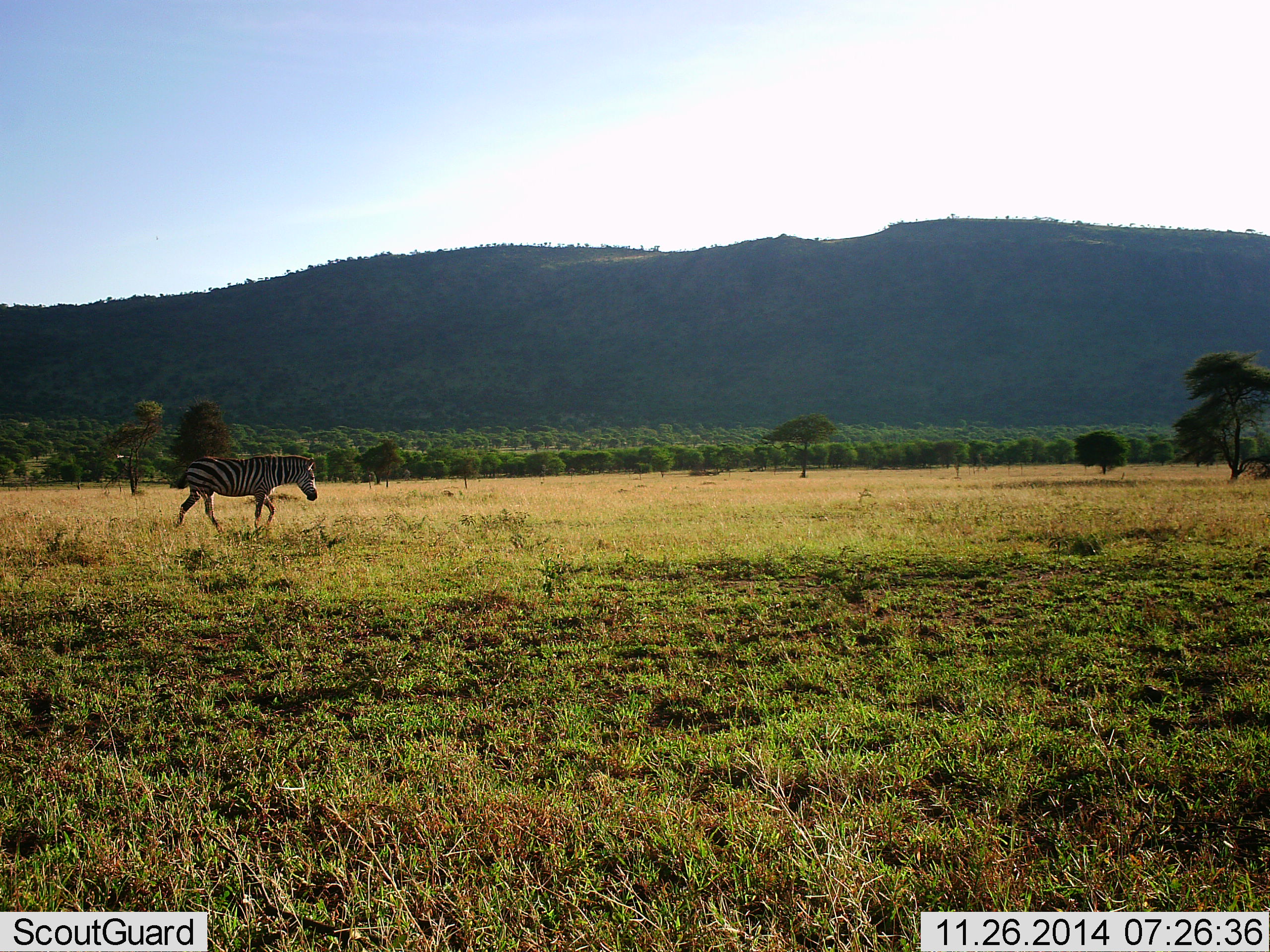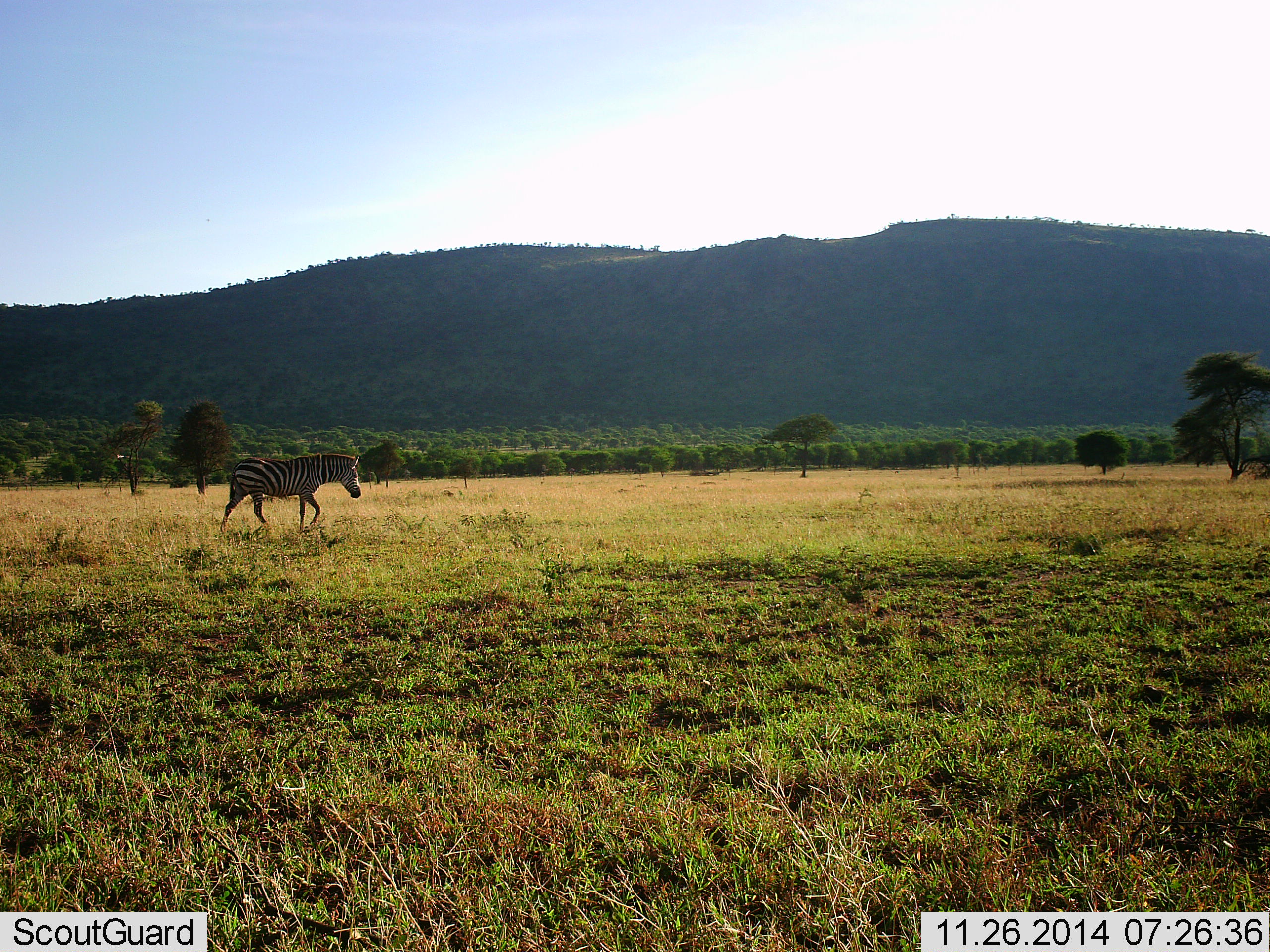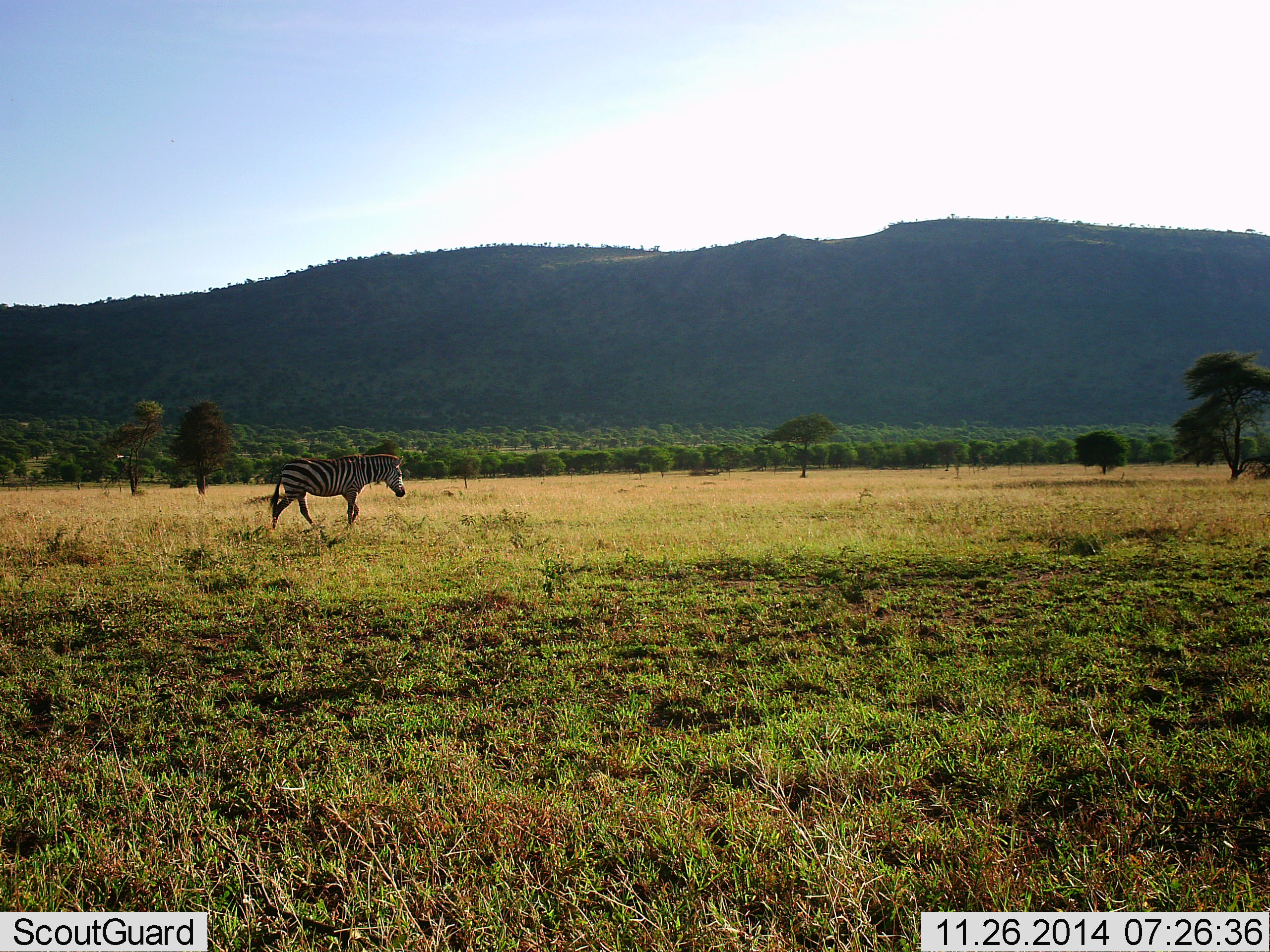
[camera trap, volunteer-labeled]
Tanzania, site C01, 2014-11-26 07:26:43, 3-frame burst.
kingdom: Animalia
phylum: Chordata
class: Mammalia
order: Perissodactyla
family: Equidae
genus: Equus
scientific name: Equus quagga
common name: plains zebra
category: zebra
Zebra (plains zebra) (Equus quagga), count 1. Behavior (volunteer vote fractions): standing 10%, resting 0%, moving 100%, interacting 0%. Young present (vote fraction): 0%. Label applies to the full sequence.